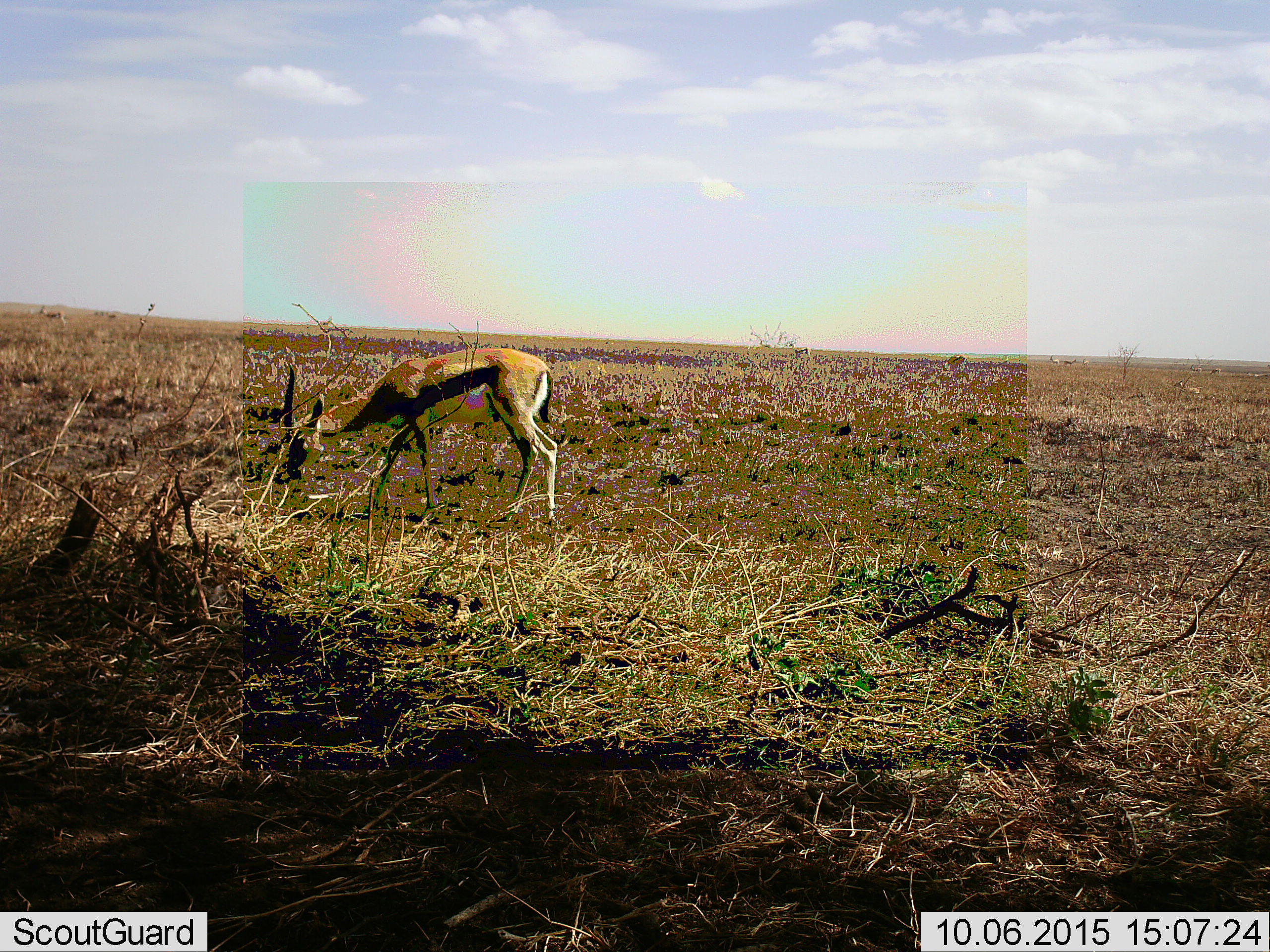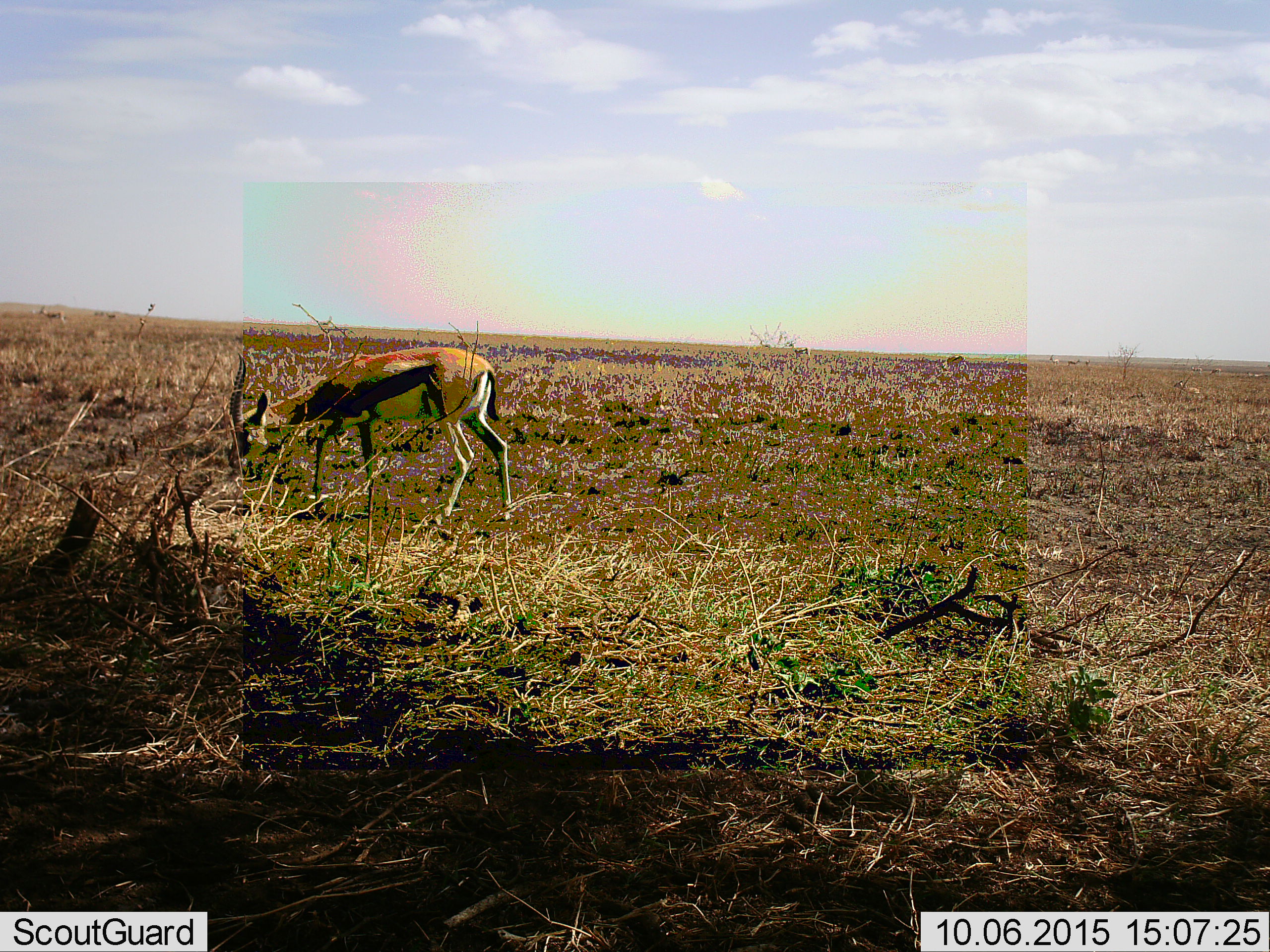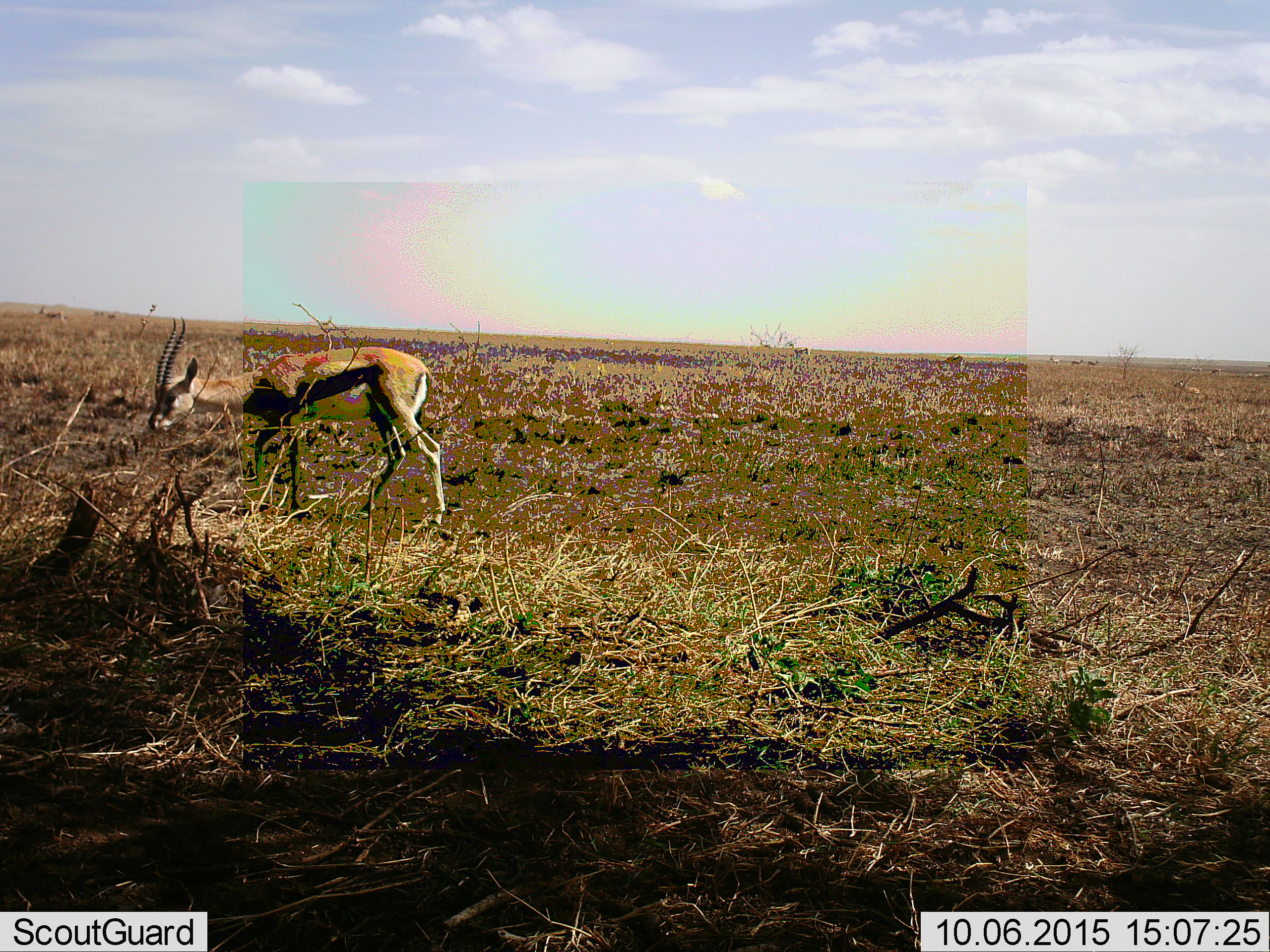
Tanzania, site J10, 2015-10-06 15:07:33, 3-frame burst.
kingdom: Animalia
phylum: Chordata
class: Mammalia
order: Artiodactyla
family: Bovidae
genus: Eudorcas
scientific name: Eudorcas thomsonii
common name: thomson's gazelle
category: gazellethomsons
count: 2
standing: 30%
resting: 0%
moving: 60%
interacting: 0%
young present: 0%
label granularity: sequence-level